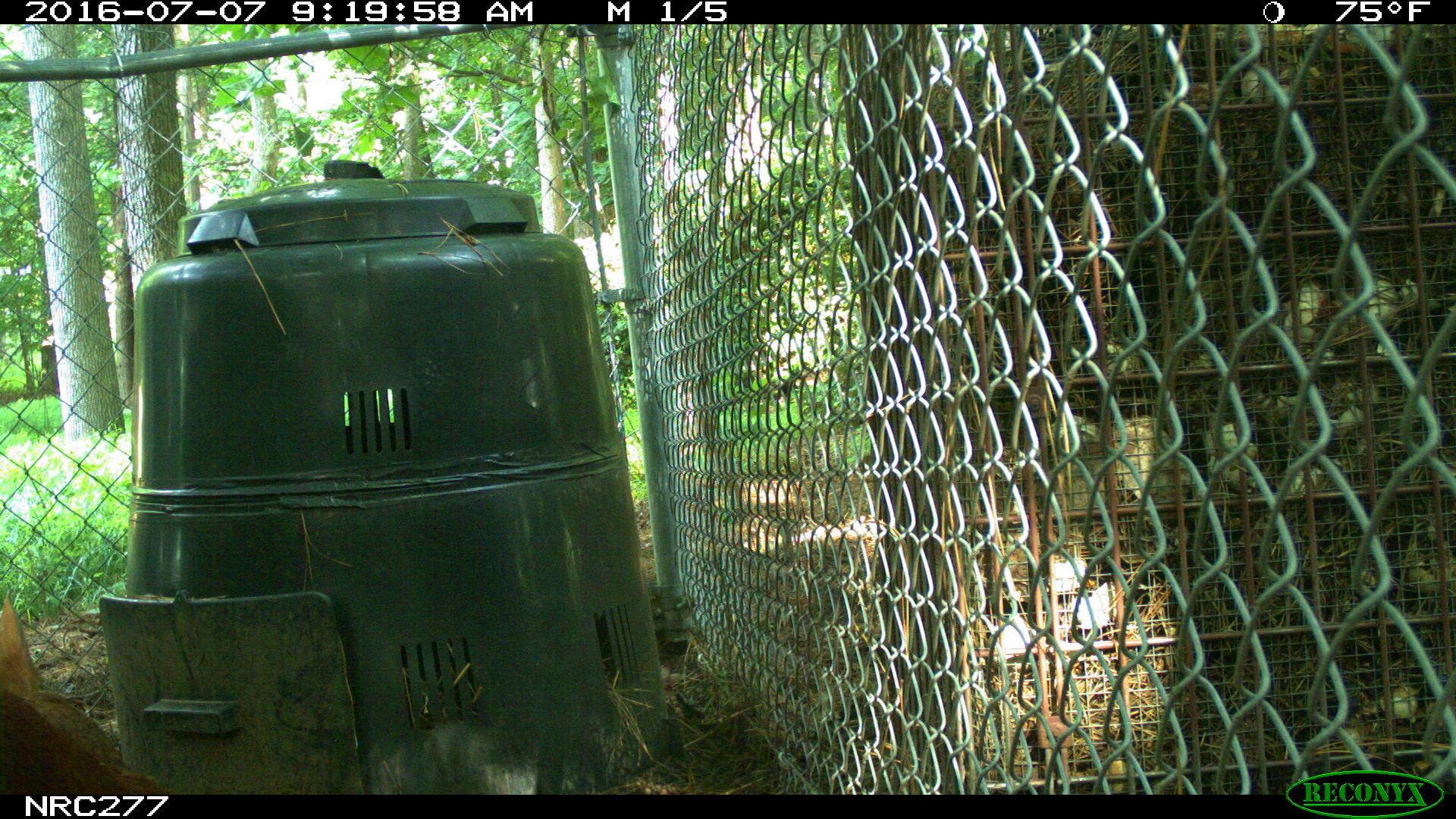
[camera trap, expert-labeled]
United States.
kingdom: Animalia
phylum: Chordata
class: Aves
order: Galliformes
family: Phasianidae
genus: Gallus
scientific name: Gallus gallus domesticus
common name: domestic chicken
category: Chicken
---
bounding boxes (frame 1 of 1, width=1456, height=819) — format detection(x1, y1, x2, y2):
Chicken: detection(3, 560, 160, 789)